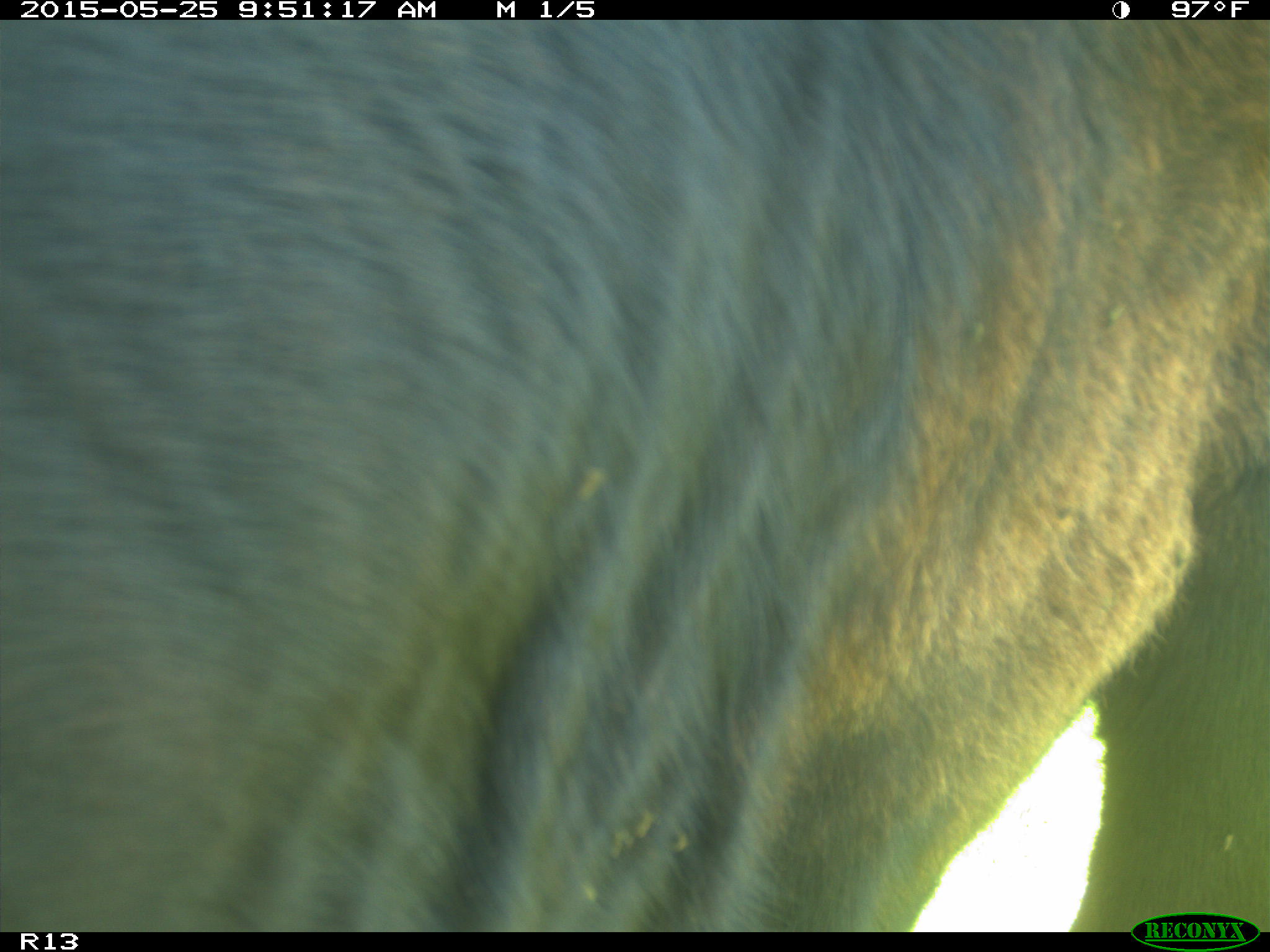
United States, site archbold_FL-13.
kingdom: Animalia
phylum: Chordata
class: Mammalia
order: Artiodactyla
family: Bovidae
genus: Bos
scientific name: Bos taurus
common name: domestic cow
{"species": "Bos taurus (domestic cow)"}